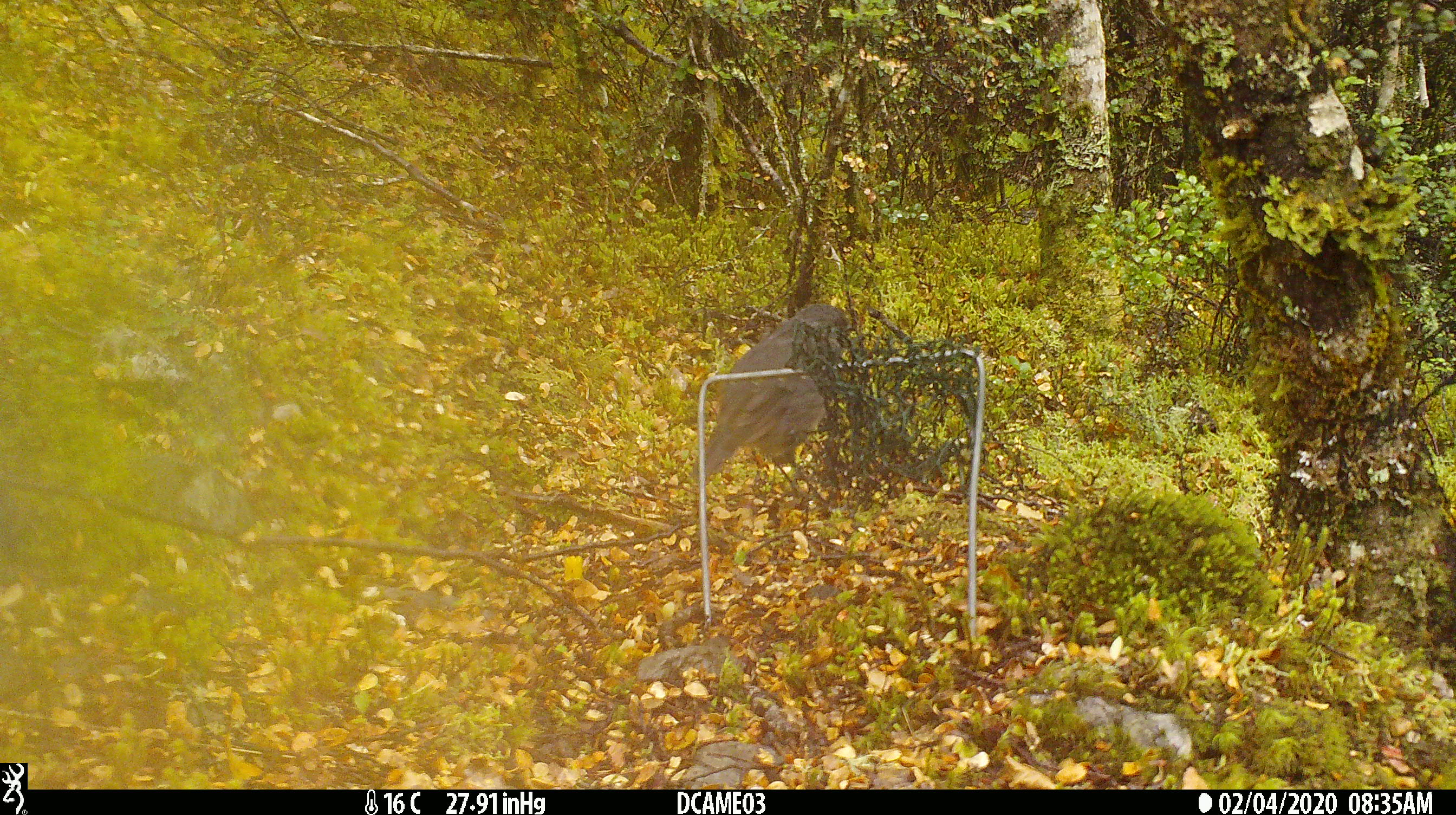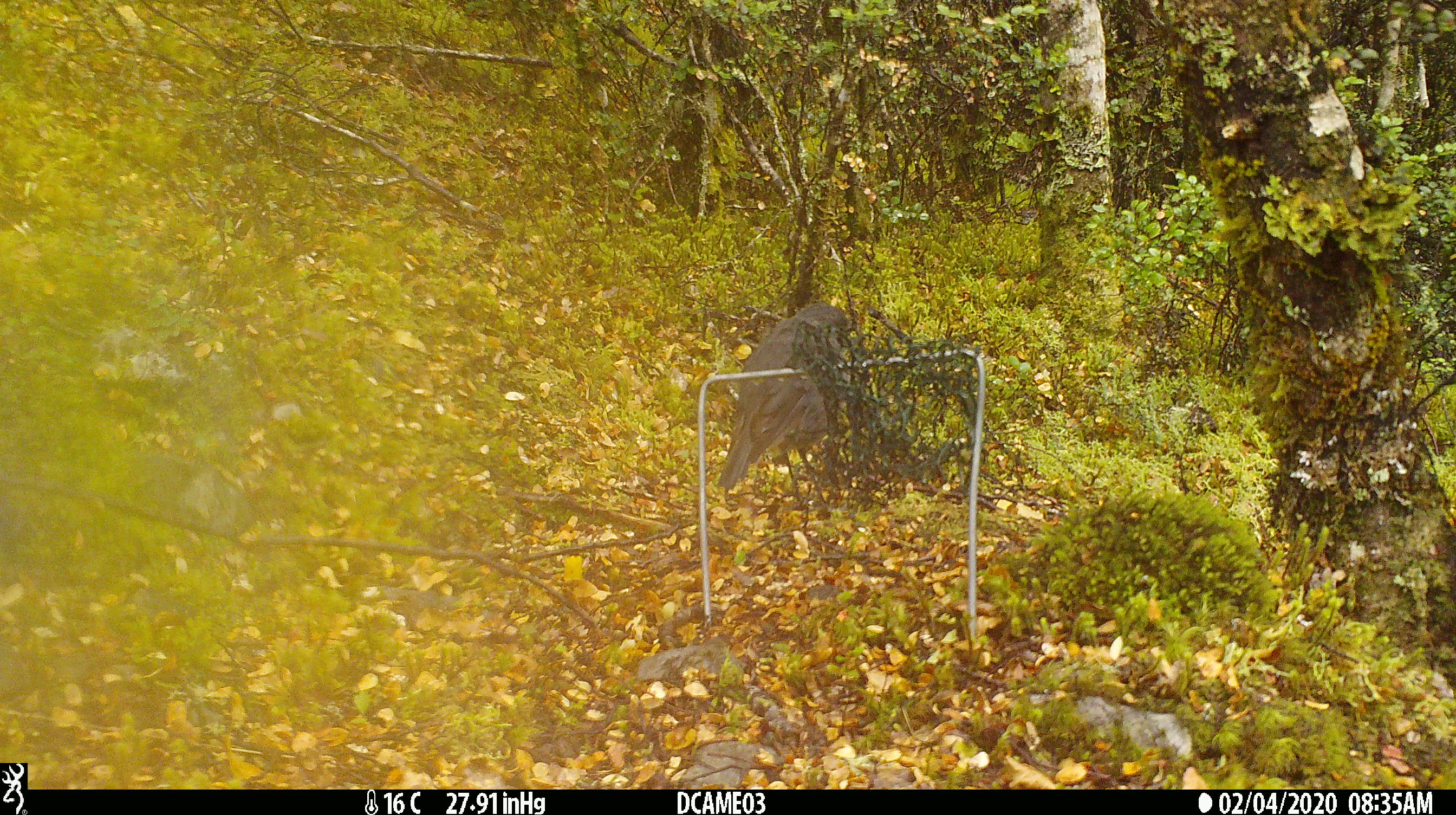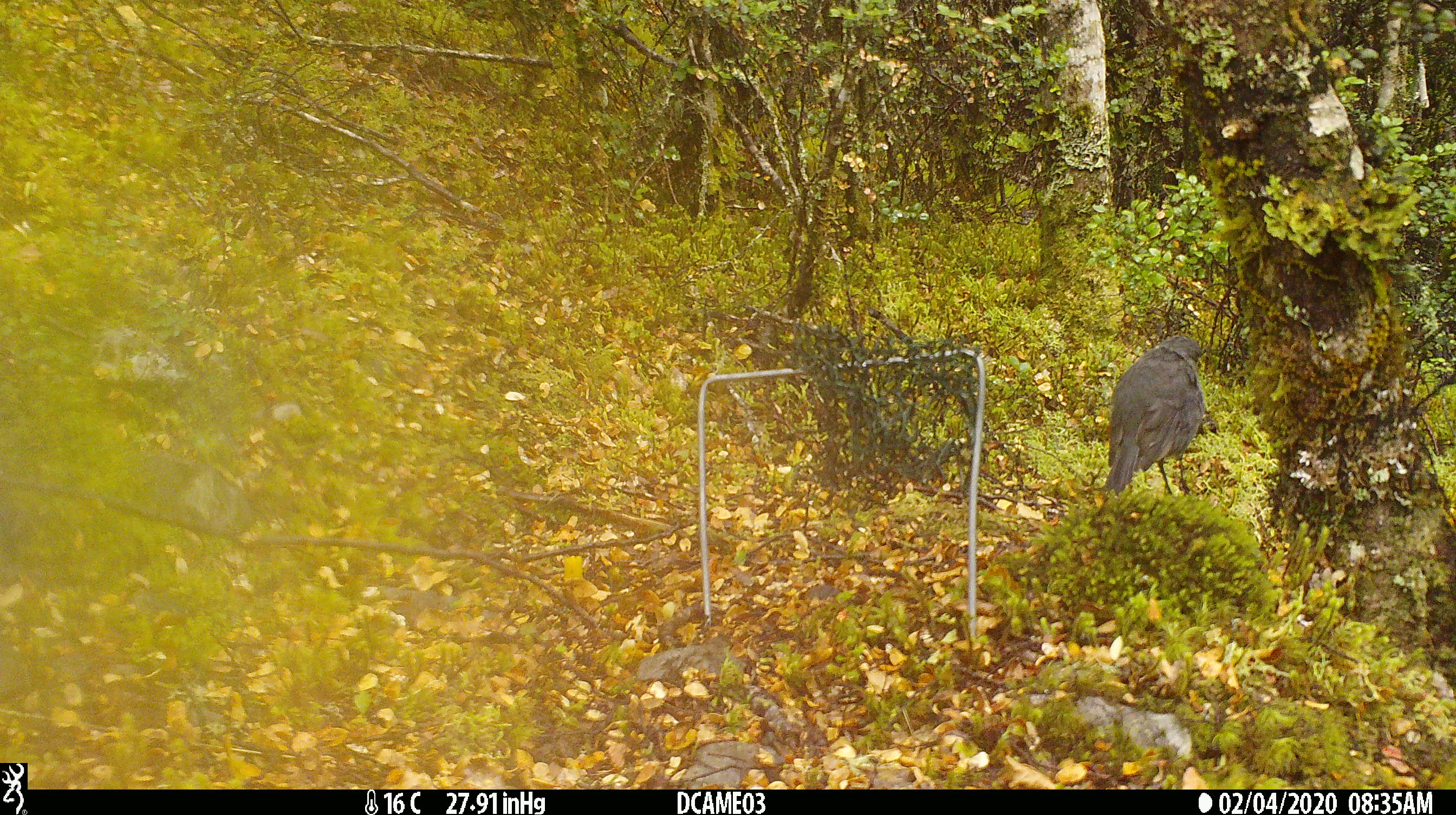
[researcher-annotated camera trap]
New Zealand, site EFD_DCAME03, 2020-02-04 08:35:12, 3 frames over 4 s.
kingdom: Animalia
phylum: Chordata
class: Aves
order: Passeriformes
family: Petroicidae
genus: Petroica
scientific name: Petroica australis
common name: new zealand robin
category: robin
Robin (new zealand robin) (Petroica australis).